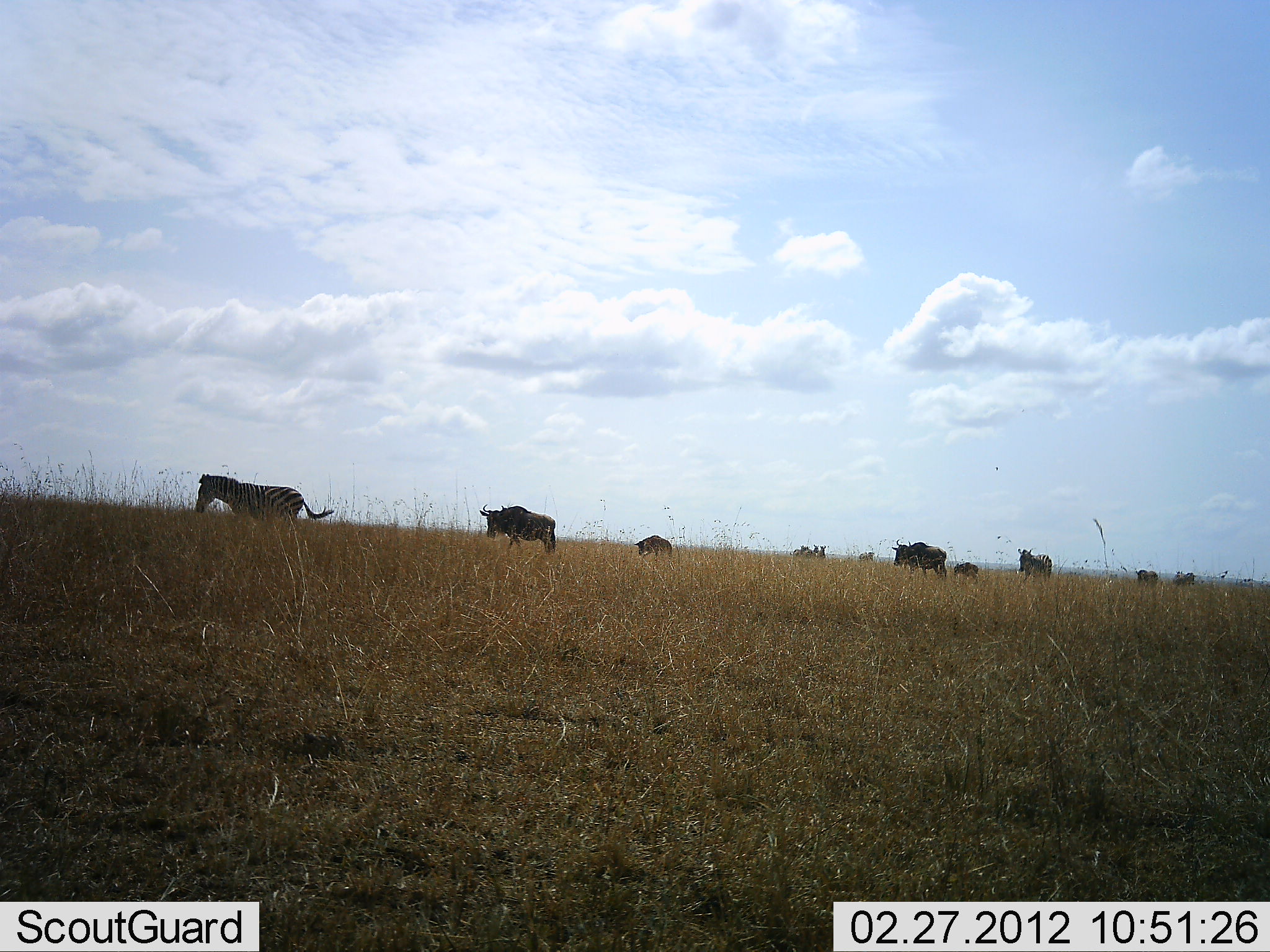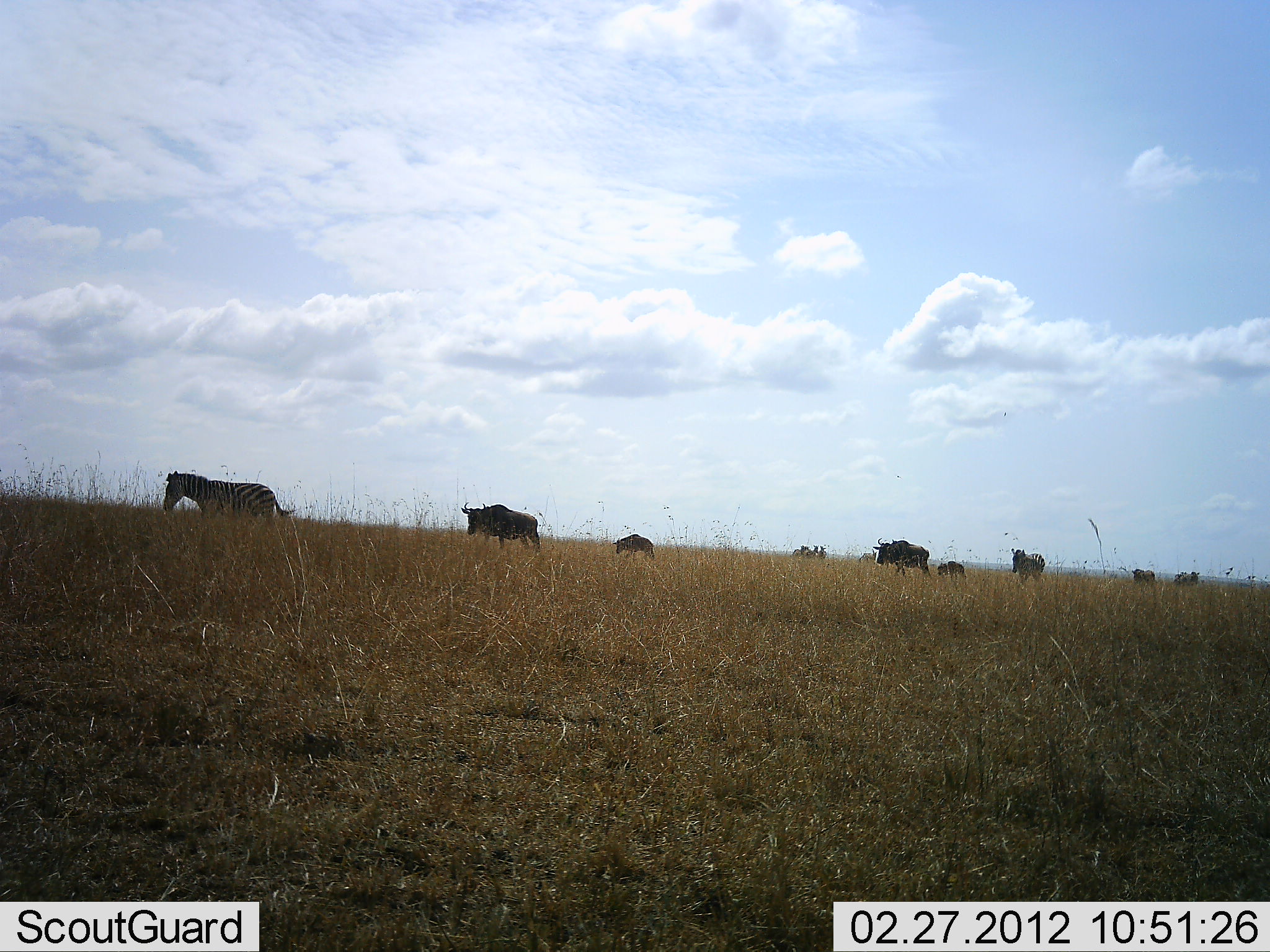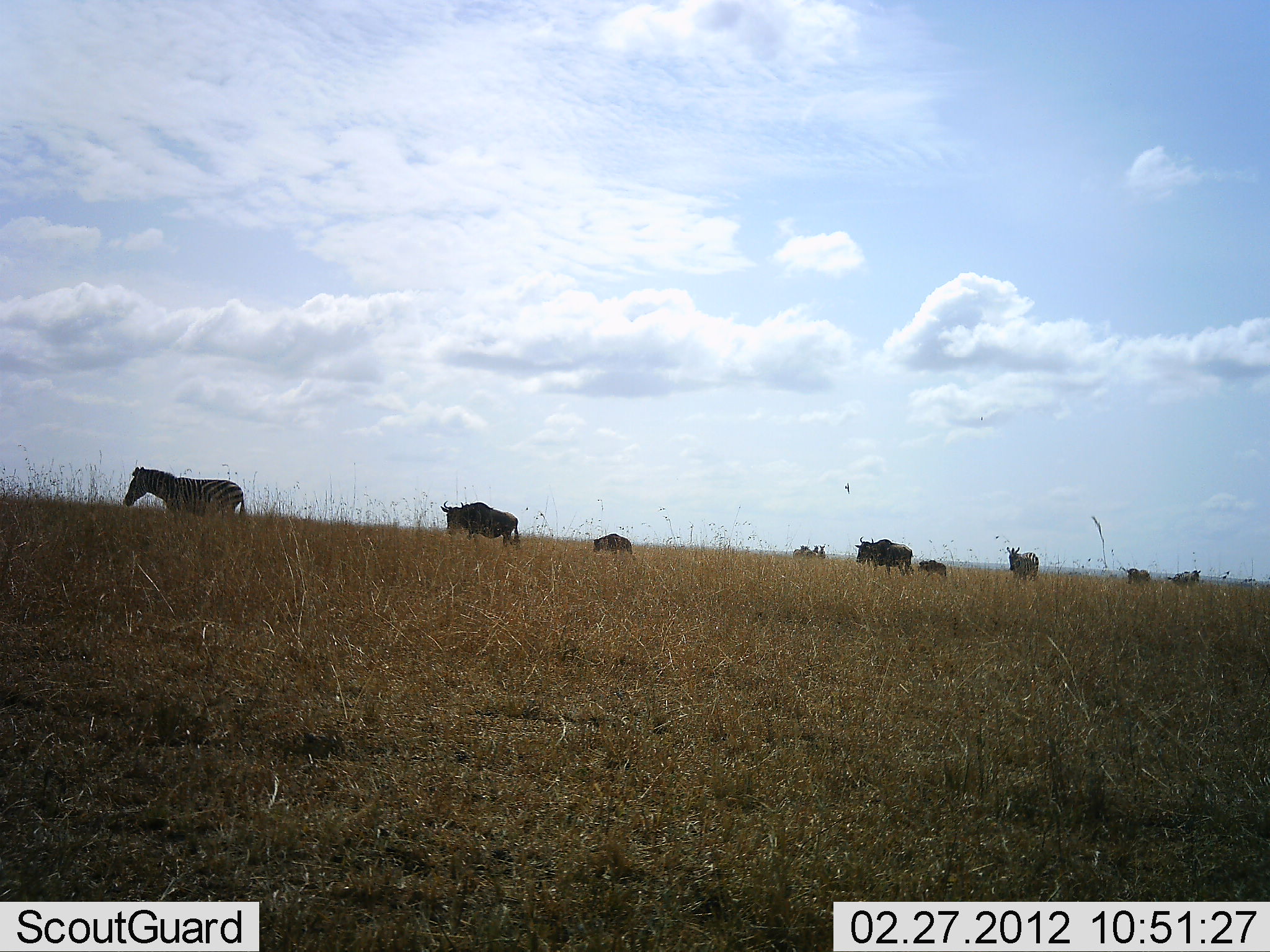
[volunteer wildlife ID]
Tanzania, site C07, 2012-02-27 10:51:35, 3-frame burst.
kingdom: Animalia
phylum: Chordata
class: Mammalia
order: Artiodactyla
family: Bovidae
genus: Connochaetes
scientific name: Connochaetes taurinus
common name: blue wildebeest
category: wildebeest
Wildebeest (blue wildebeest) (Connochaetes taurinus), count 6. Behavior (volunteer vote fractions): standing 10%, resting 0%, moving 90%, interacting 0%. Young present (vote fraction): 50%. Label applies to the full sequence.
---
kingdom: Animalia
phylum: Chordata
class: Mammalia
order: Perissodactyla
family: Equidae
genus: Equus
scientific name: Equus quagga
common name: plains zebra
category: zebra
Zebra (plains zebra) (Equus quagga), count 2. Behavior (volunteer vote fractions): standing 10%, resting 0%, moving 90%, interacting 0%. Young present (vote fraction): 0%. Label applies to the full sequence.